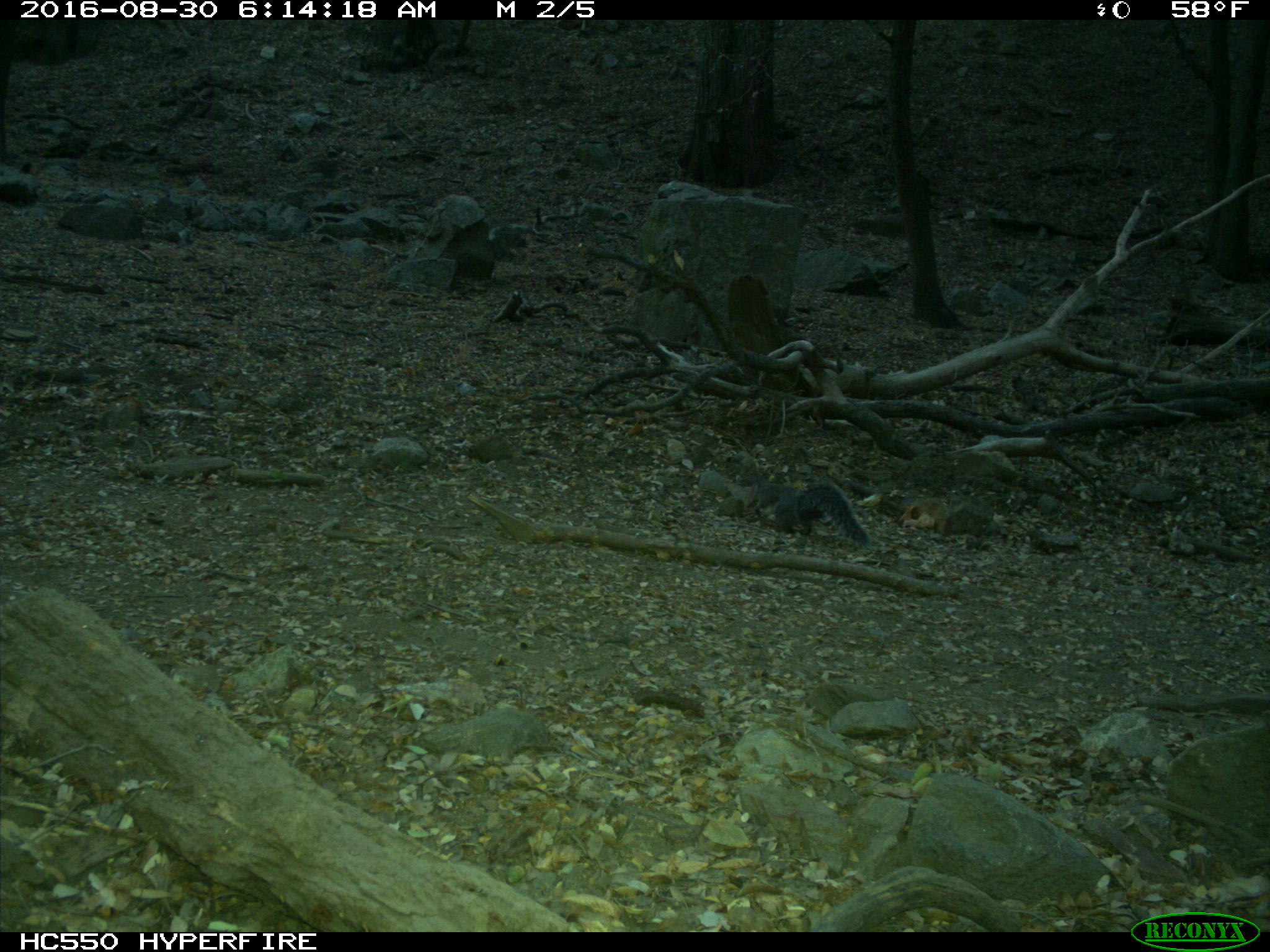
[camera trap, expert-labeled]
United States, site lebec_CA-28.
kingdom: Animalia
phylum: Chordata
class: Mammalia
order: Rodentia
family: Sciuridae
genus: Sciurus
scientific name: Sciurus carolinensis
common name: eastern gray squirrel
Sciurus carolinensis (eastern gray squirrel).